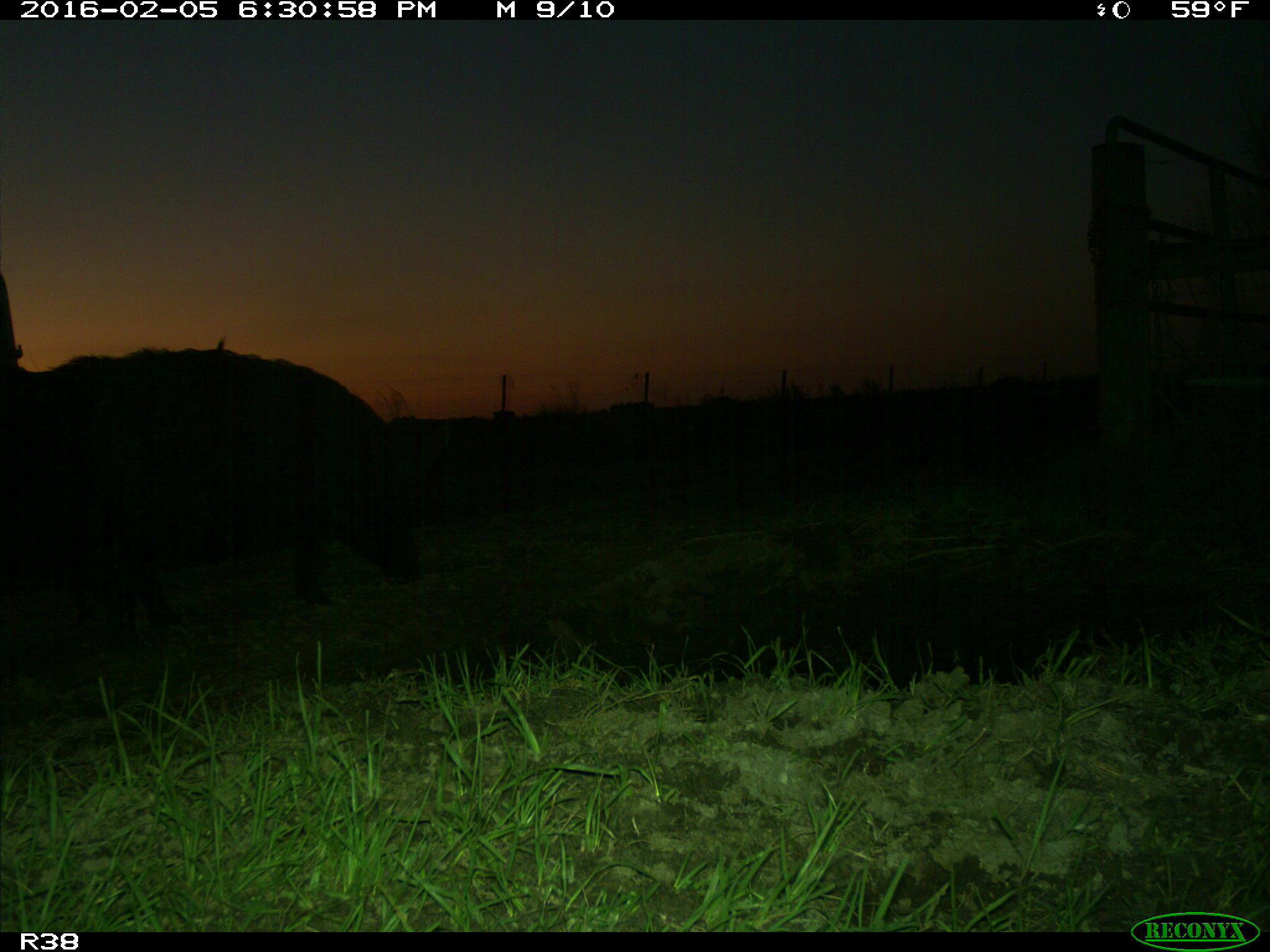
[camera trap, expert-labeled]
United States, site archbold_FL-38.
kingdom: Animalia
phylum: Chordata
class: Mammalia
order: Artiodactyla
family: Suidae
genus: Sus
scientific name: Sus scrofa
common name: wild boar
Sus scrofa (wild boar).